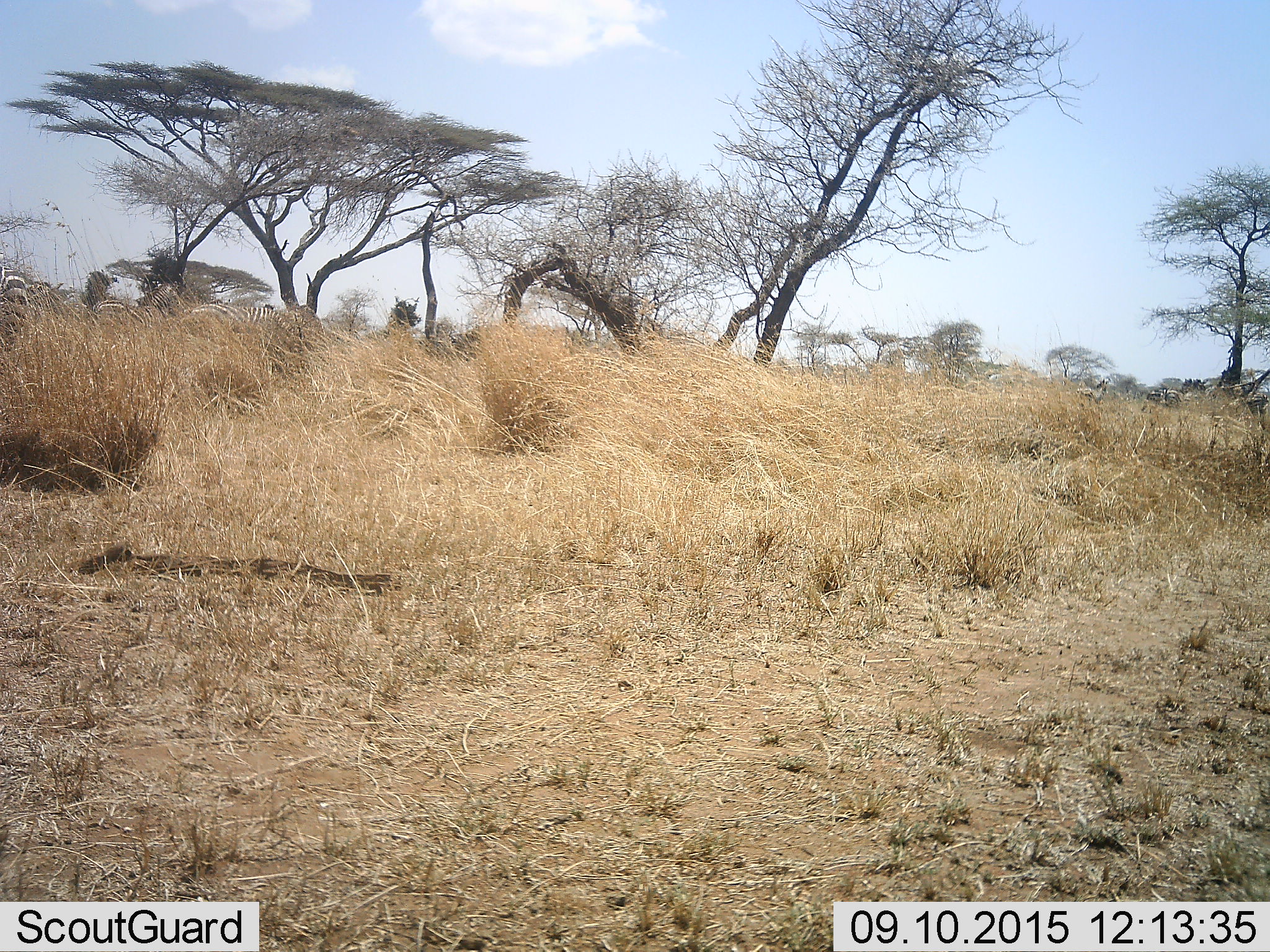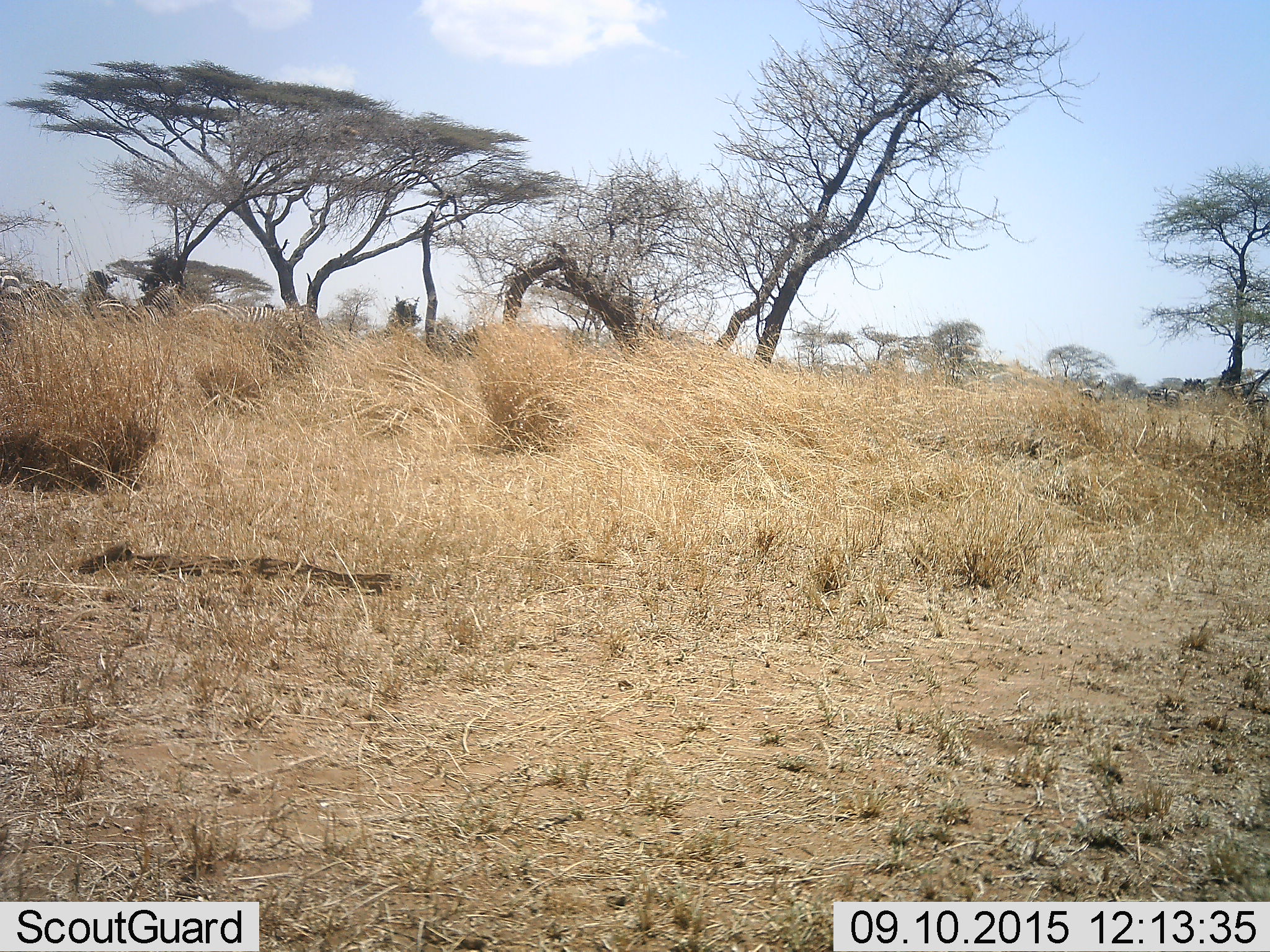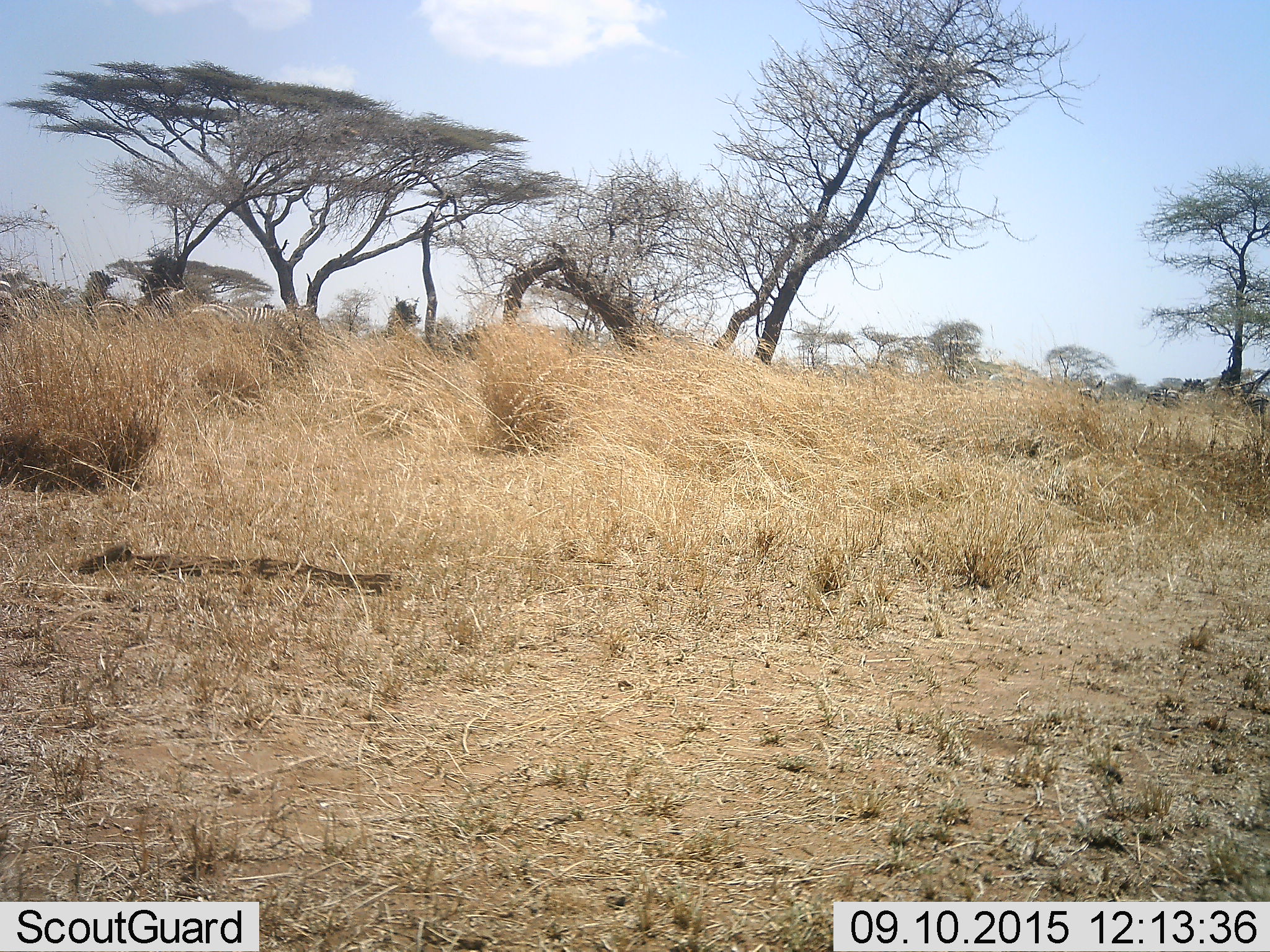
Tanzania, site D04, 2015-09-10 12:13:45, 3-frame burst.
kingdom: Animalia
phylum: Chordata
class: Mammalia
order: Perissodactyla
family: Equidae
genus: Equus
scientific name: Equus quagga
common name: plains zebra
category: zebra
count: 6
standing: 89%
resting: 11%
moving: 33%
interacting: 0%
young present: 0%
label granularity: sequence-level